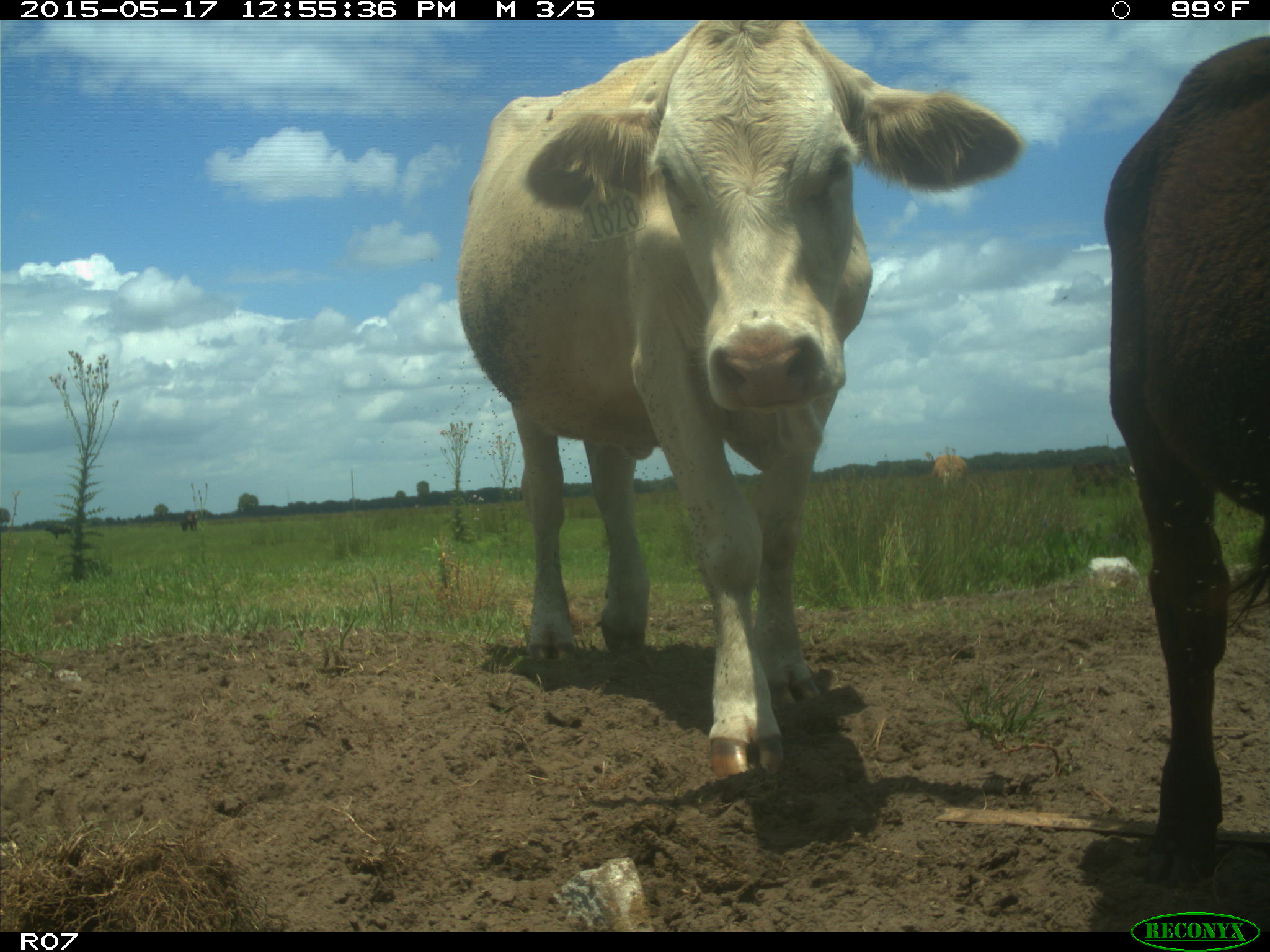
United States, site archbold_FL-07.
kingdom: Animalia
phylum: Chordata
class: Mammalia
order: Artiodactyla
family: Bovidae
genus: Bos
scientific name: Bos taurus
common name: domestic cow